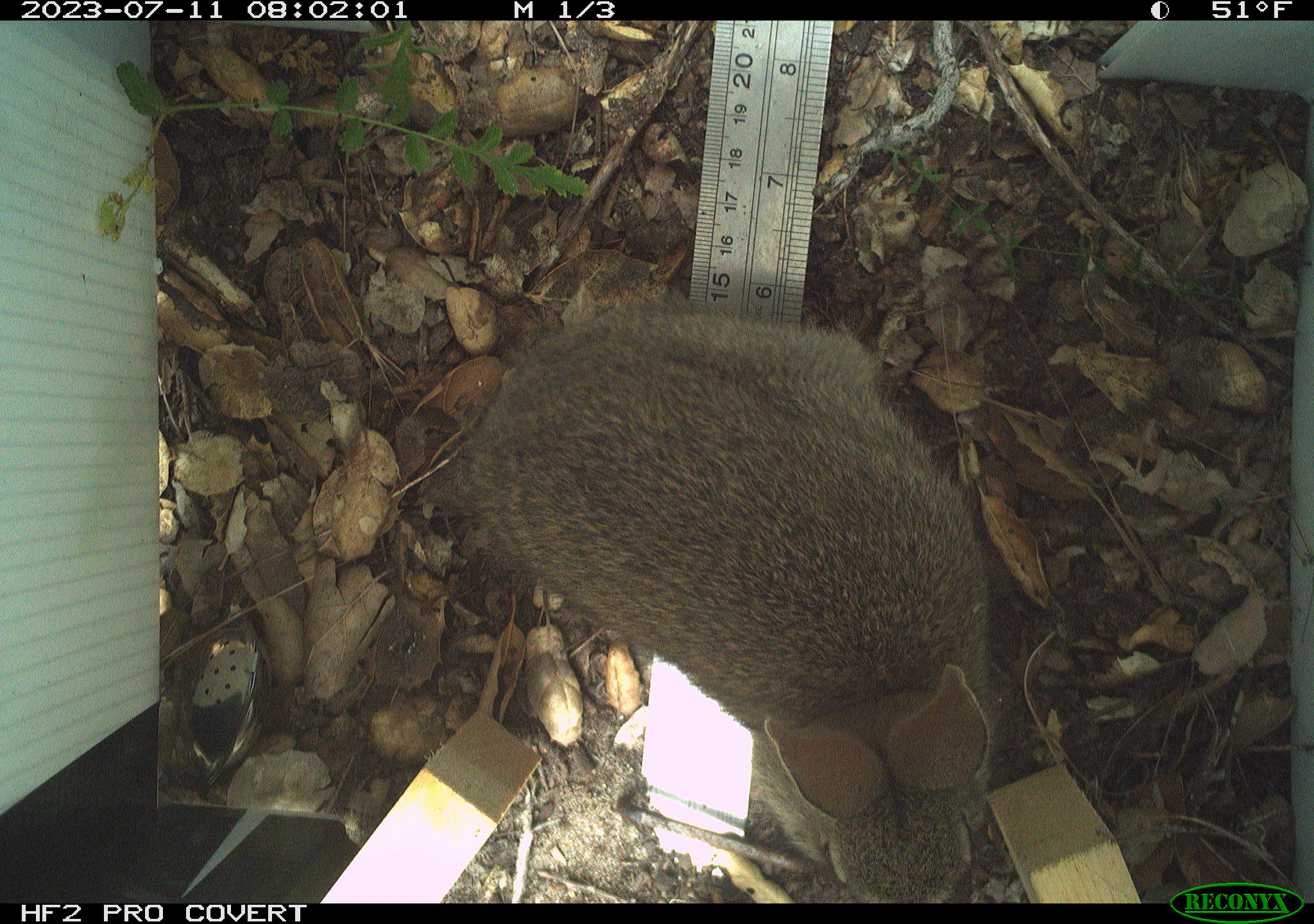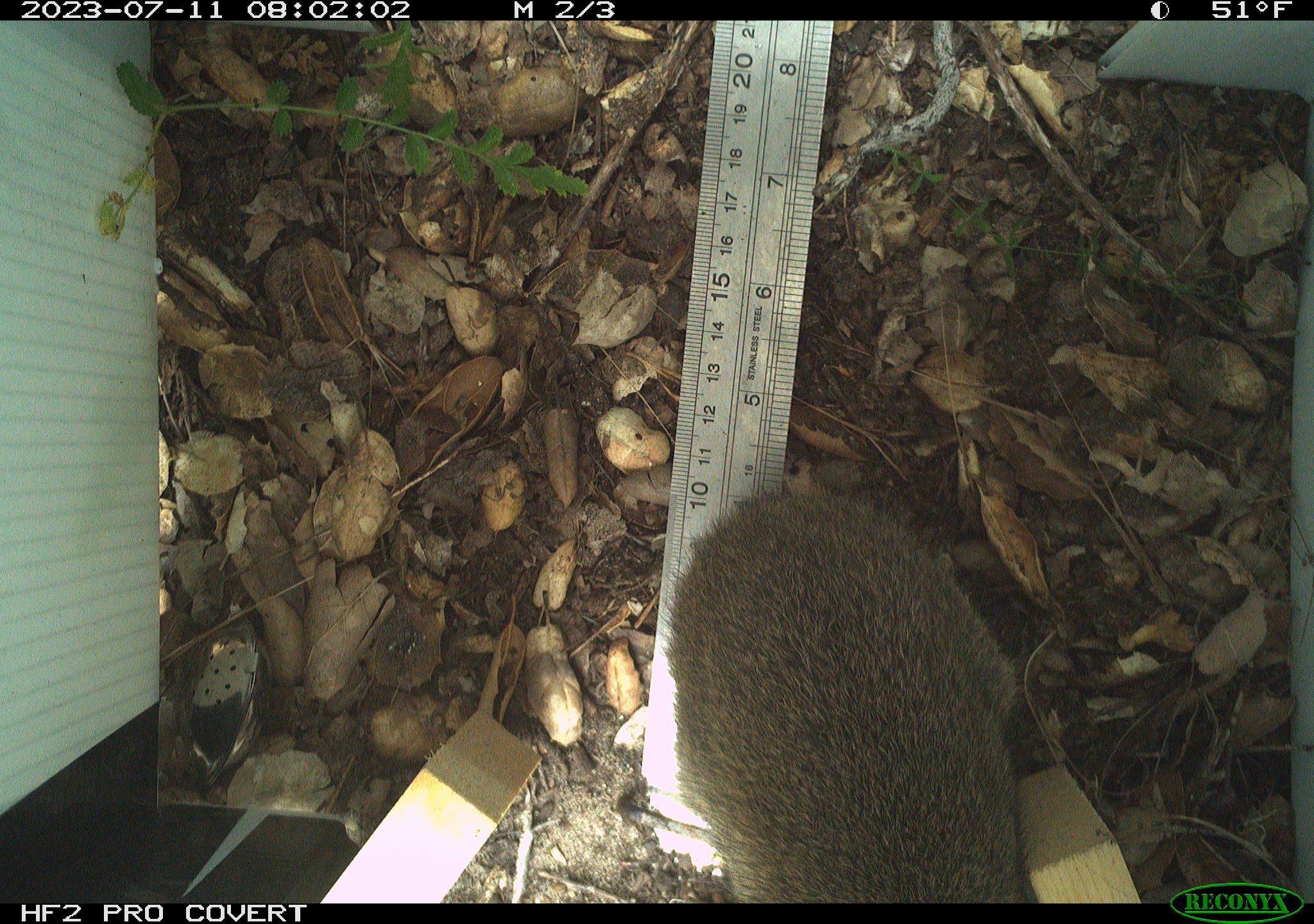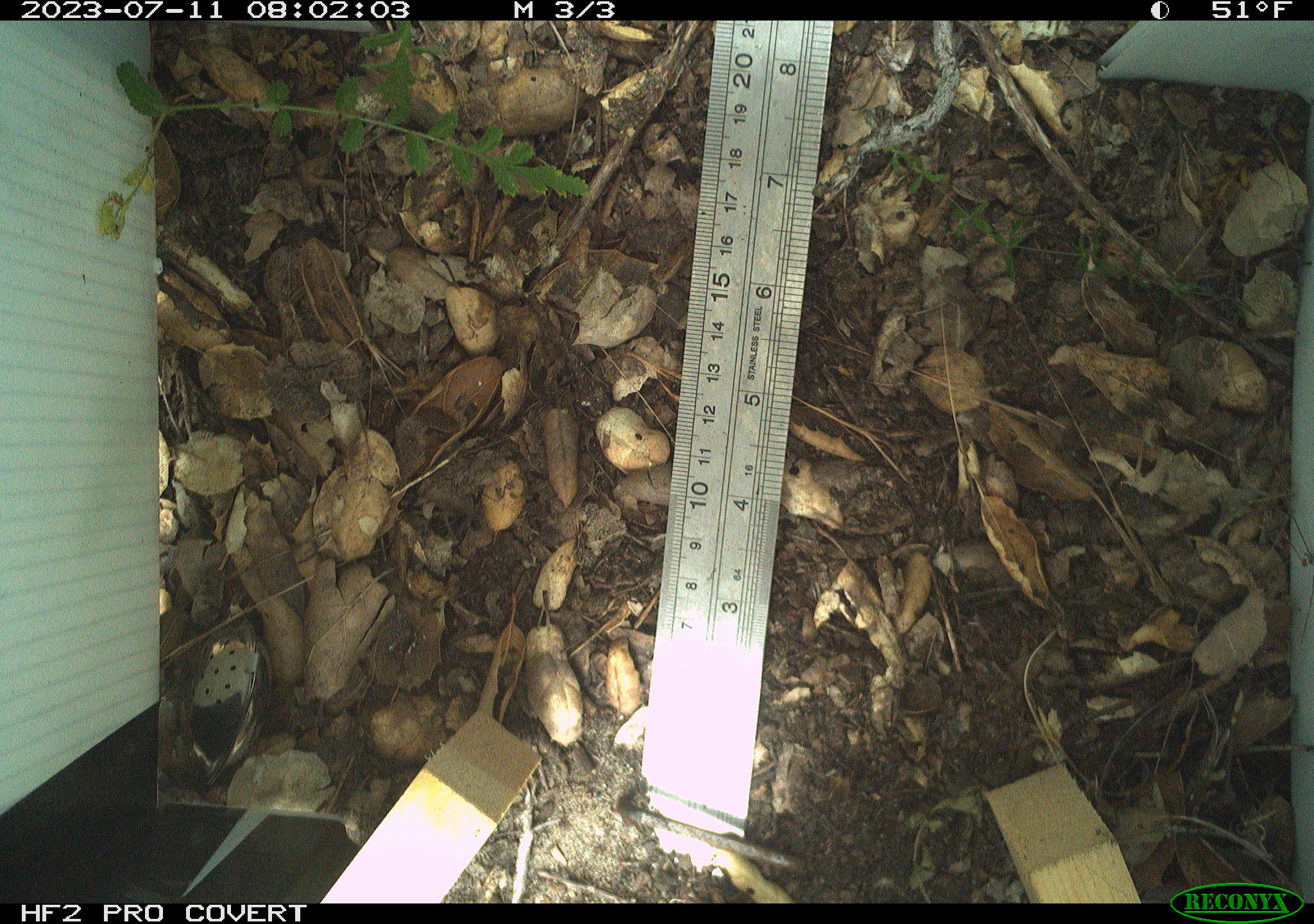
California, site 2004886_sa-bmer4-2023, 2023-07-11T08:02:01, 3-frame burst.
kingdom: Animalia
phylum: Chordata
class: Mammalia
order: Lagomorpha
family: Leporidae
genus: Sylvilagus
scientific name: Sylvilagus bachmani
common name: brush rabbit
Brush rabbit (Sylvilagus bachmani).